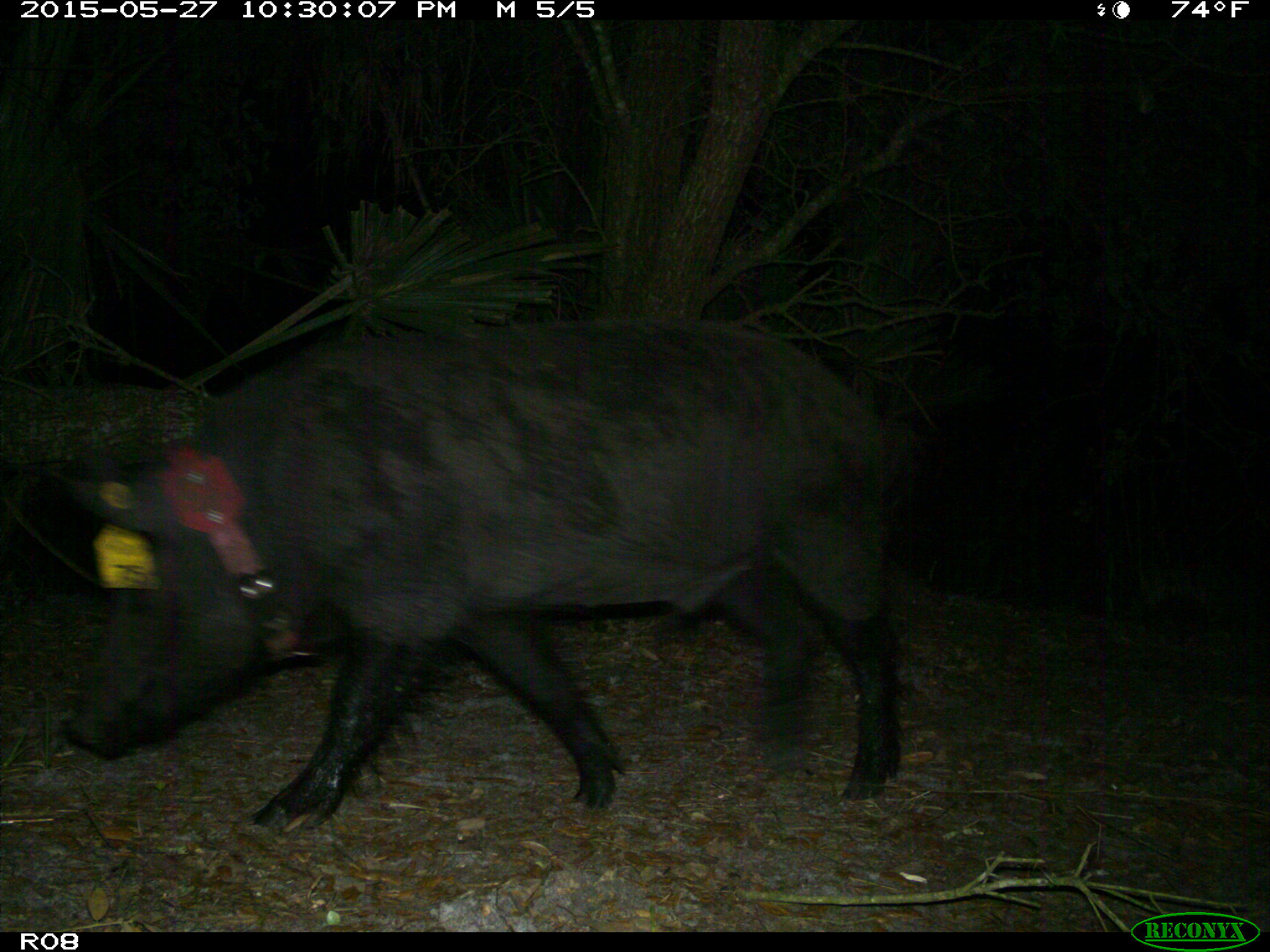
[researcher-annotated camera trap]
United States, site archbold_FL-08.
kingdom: Animalia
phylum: Chordata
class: Mammalia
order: Artiodactyla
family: Suidae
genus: Sus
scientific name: Sus scrofa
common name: wild boar